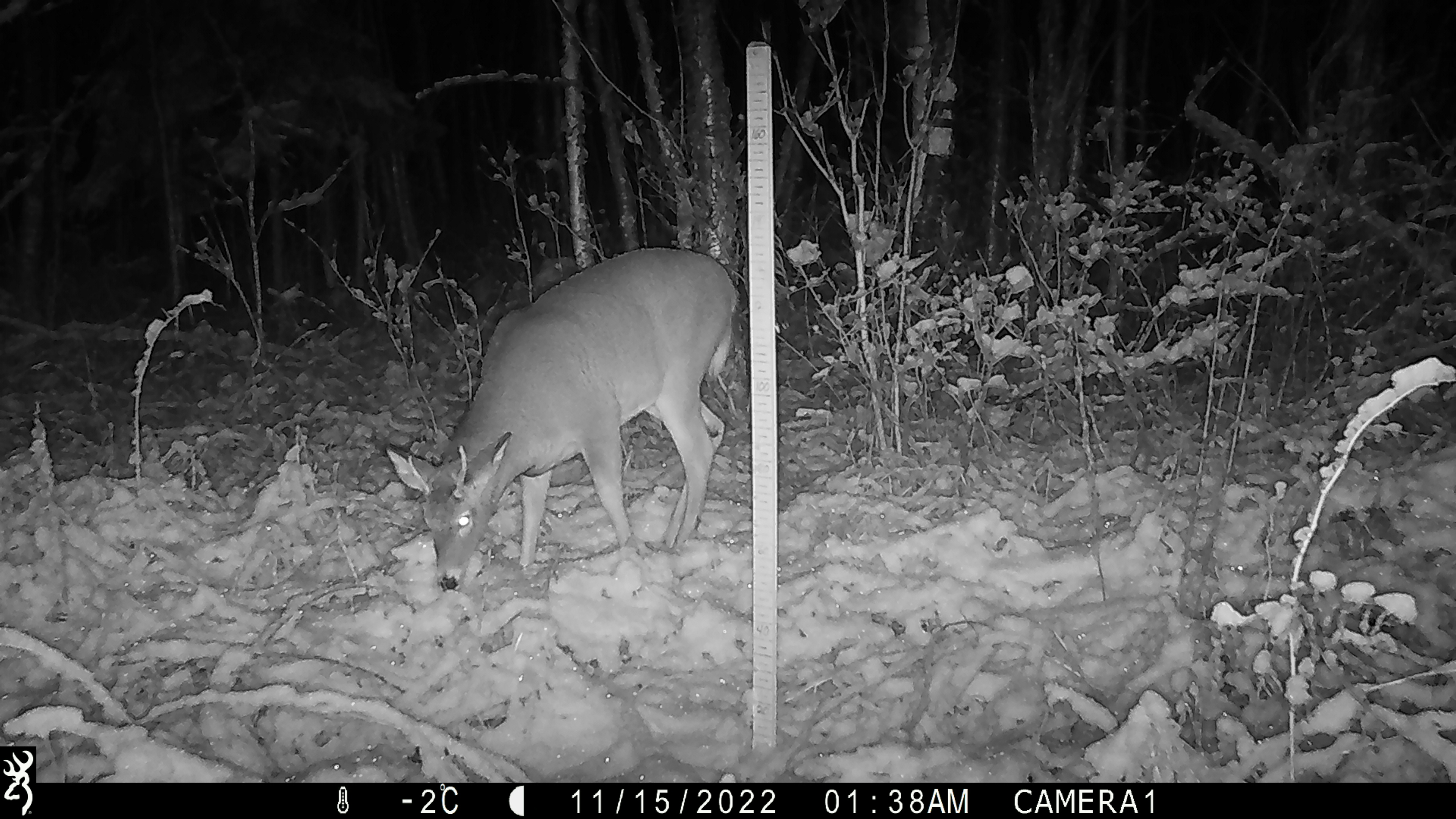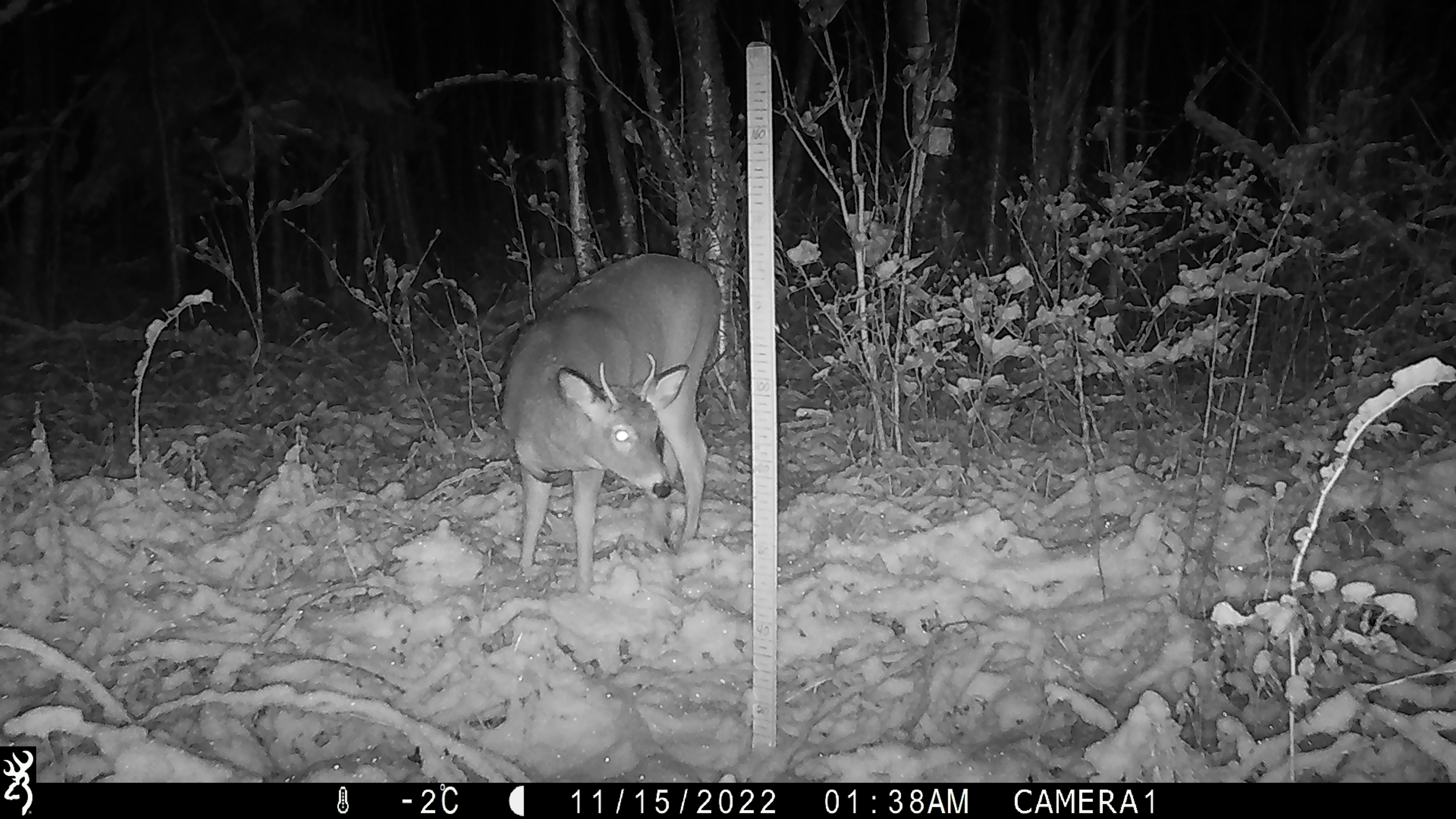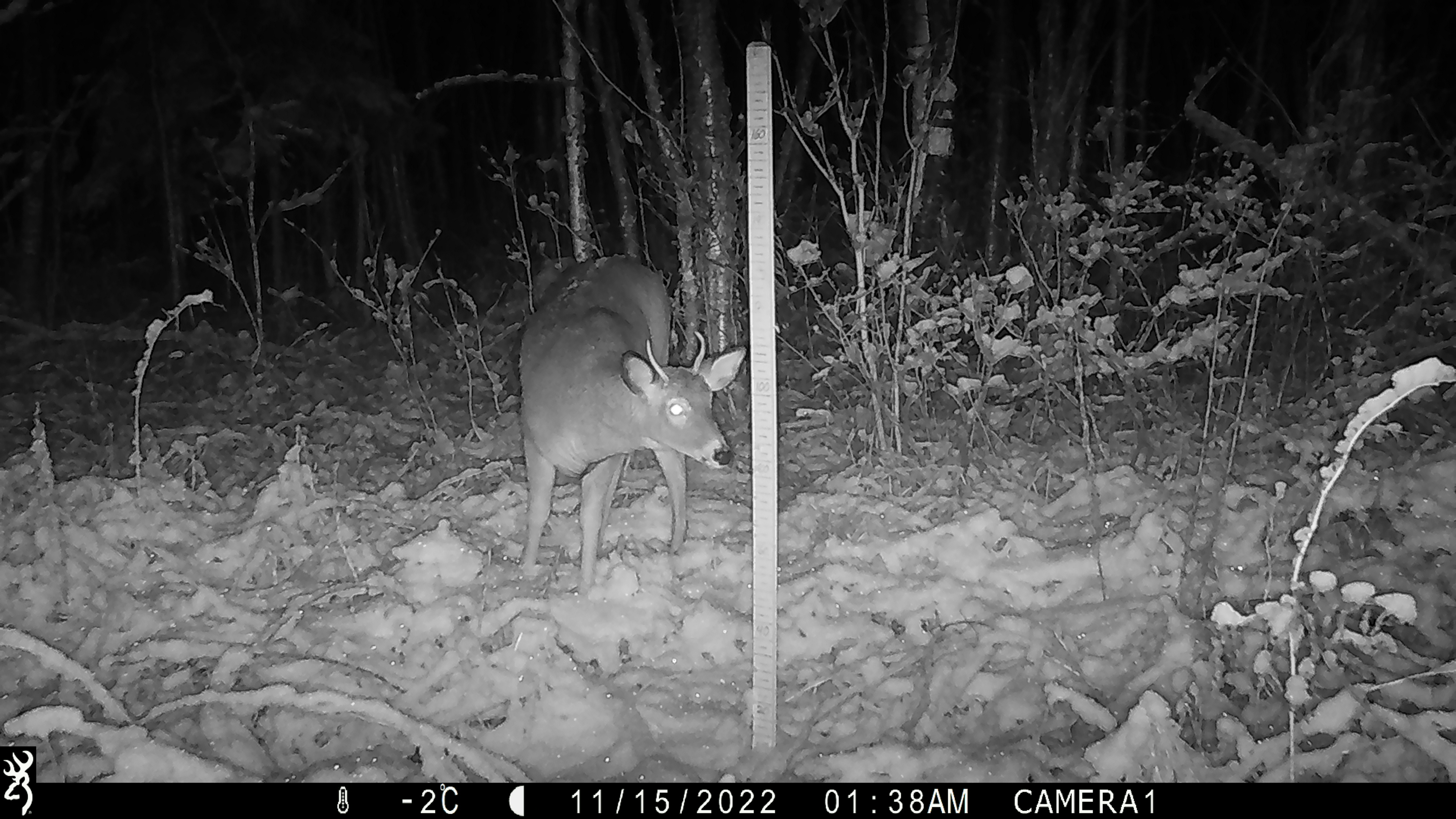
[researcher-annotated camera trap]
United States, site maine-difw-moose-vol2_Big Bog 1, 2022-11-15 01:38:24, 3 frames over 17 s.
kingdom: Animalia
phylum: Chordata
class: Mammalia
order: Artiodactyla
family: Cervidae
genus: Odocoileus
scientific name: Odocoileus virginianus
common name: white-tailed deer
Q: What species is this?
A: White-tailed deer (Odocoileus virginianus).